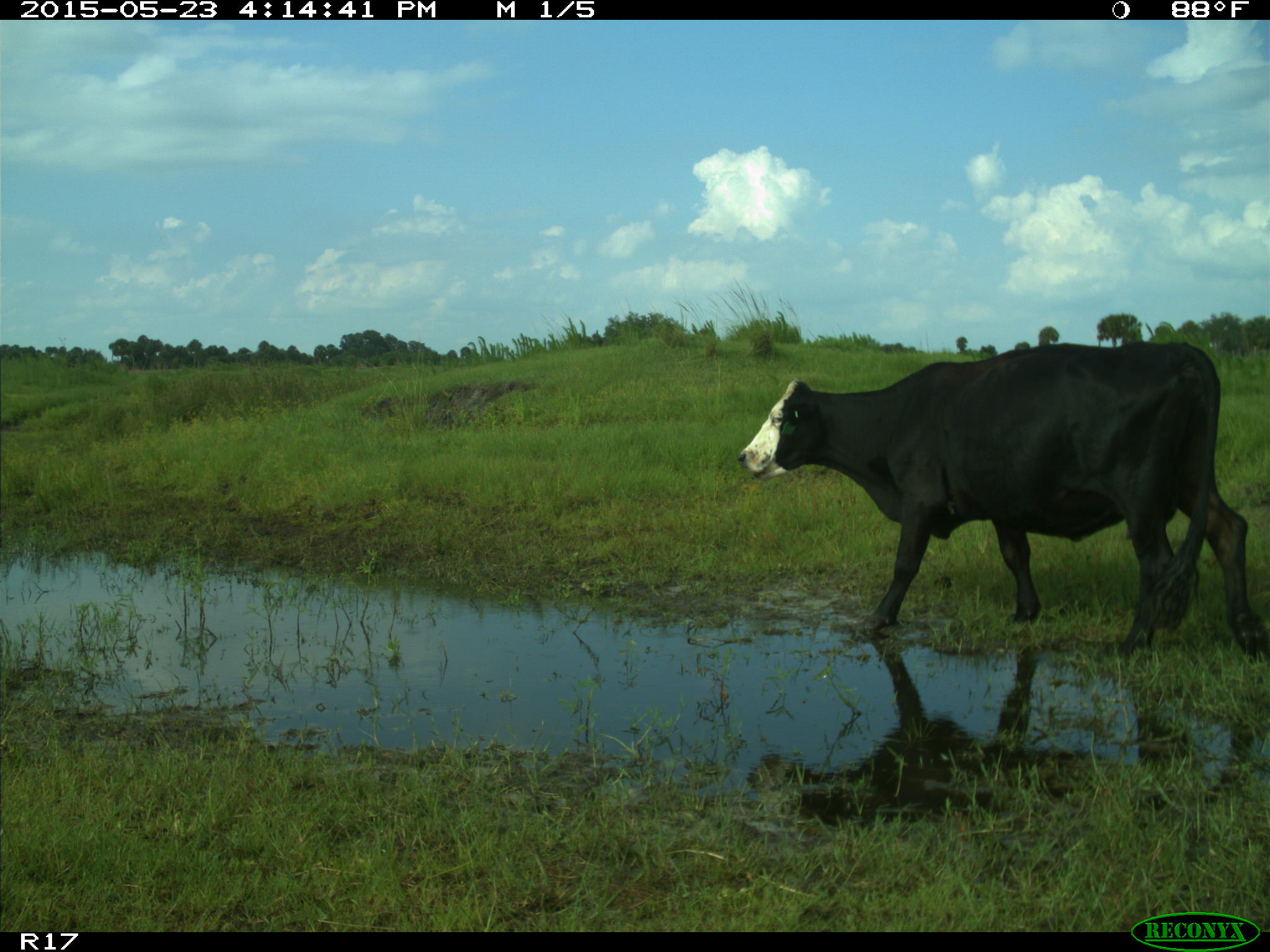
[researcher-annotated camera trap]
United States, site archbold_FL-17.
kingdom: Animalia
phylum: Chordata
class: Mammalia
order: Artiodactyla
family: Bovidae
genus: Bos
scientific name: Bos taurus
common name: domestic cow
Bos taurus (domestic cow).